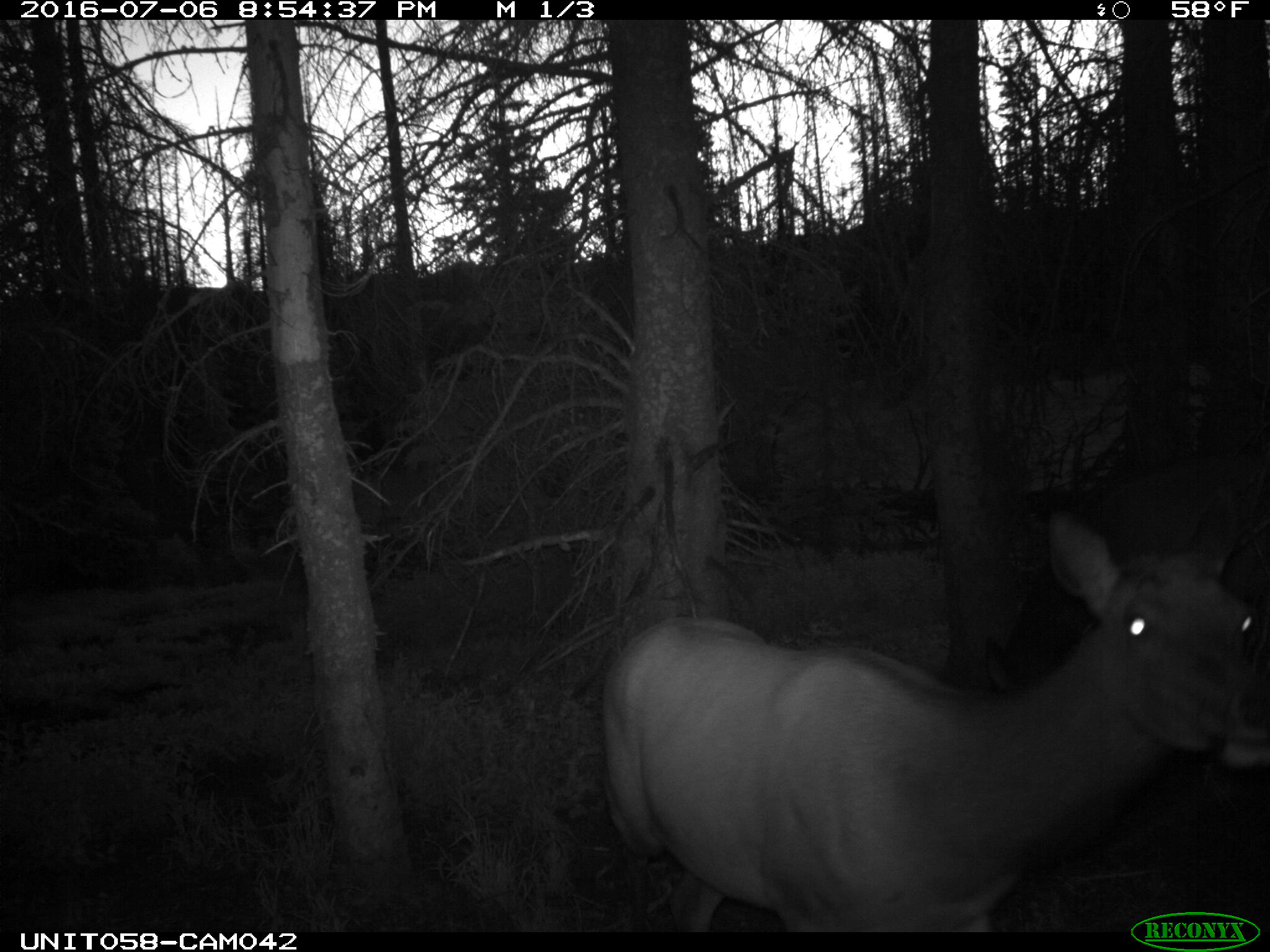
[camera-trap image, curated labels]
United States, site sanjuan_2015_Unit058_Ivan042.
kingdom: Animalia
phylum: Chordata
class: Mammalia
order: Artiodactyla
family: Cervidae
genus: Cervus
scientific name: Cervus elaphus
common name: red deer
Cervus elaphus (red deer).